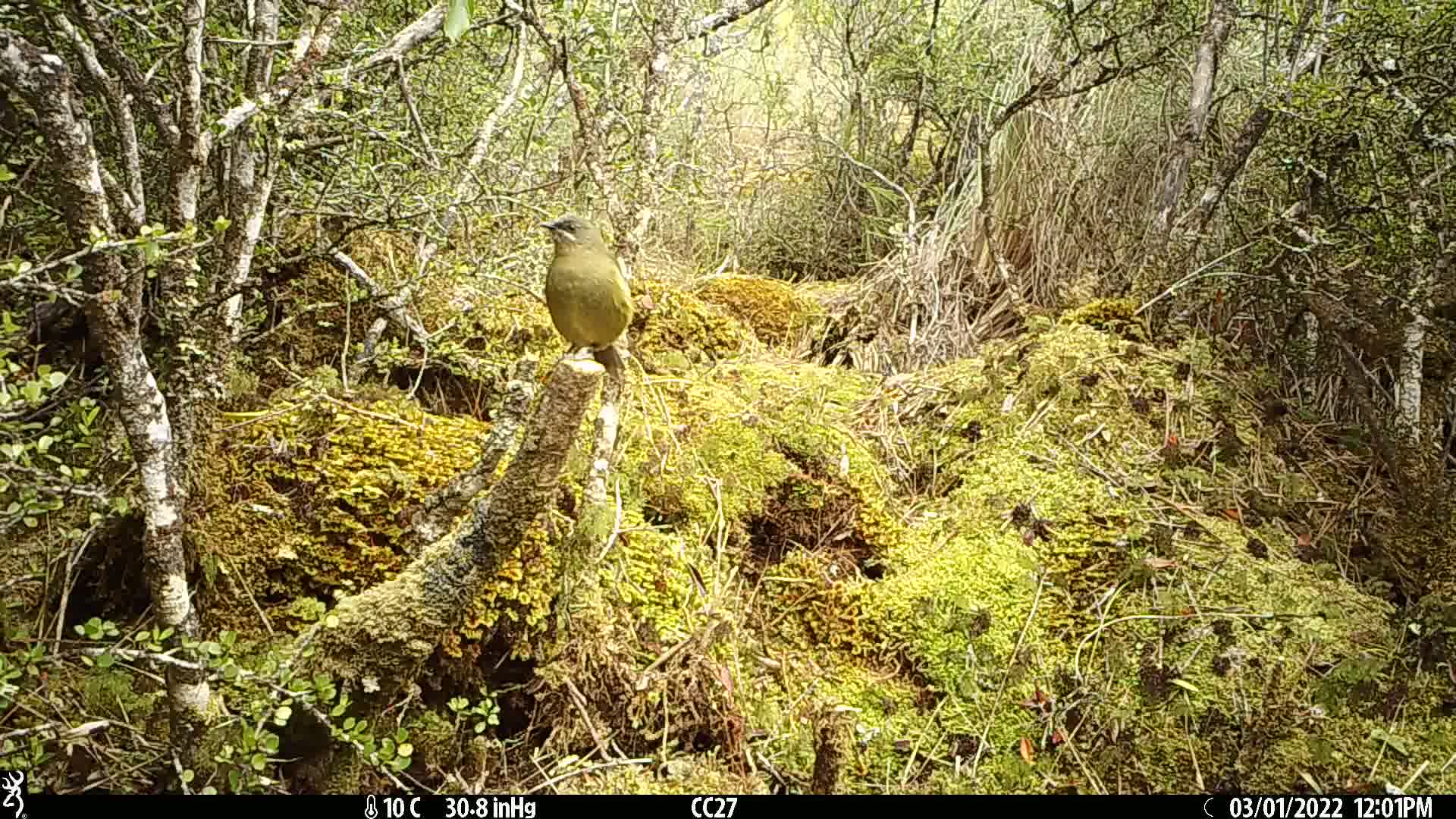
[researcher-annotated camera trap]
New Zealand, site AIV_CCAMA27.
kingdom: Animalia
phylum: Chordata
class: Aves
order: Passeriformes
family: Meliphagidae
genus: Anthornis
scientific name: Anthornis melanura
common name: new zealand bellbird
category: bellbird